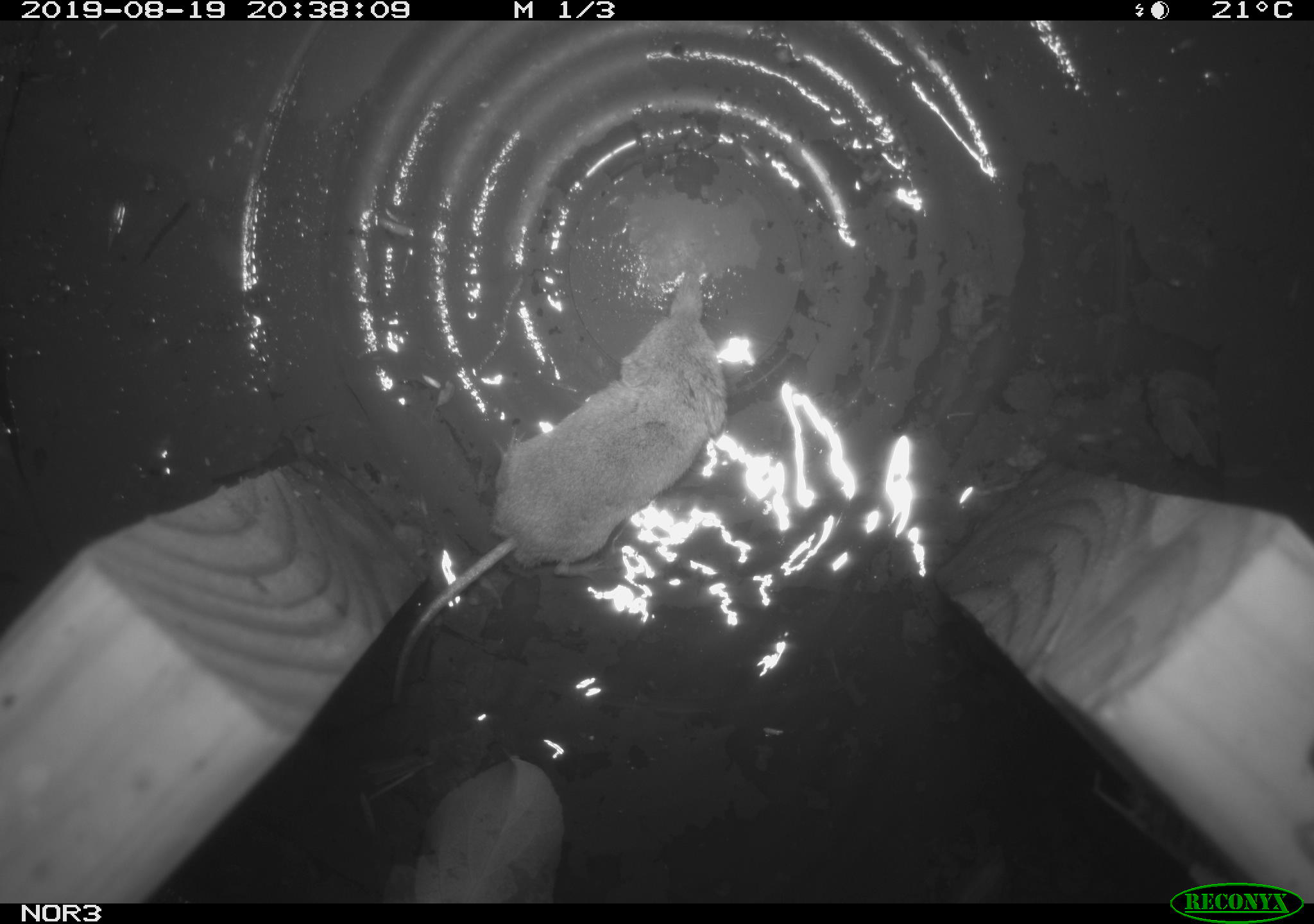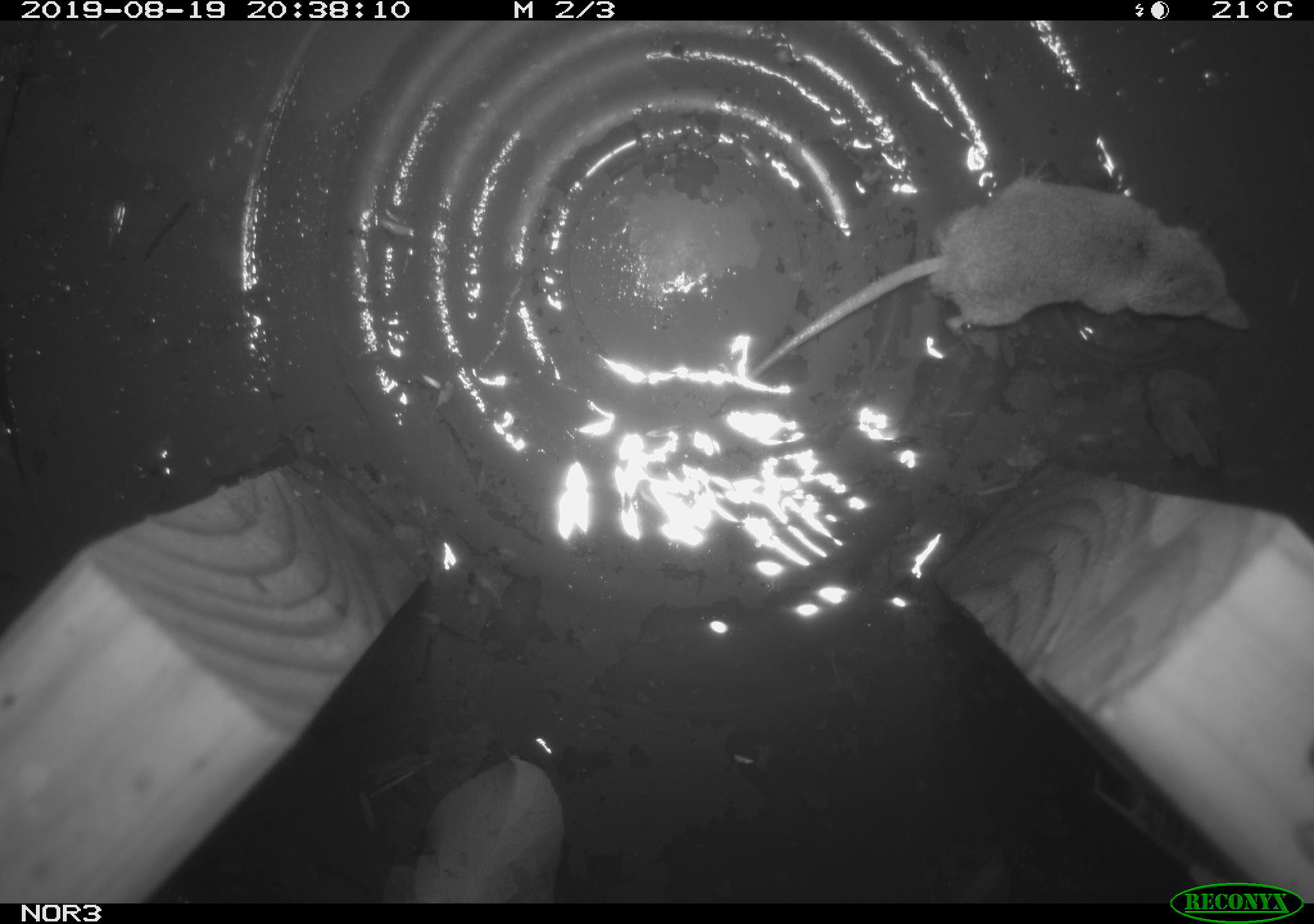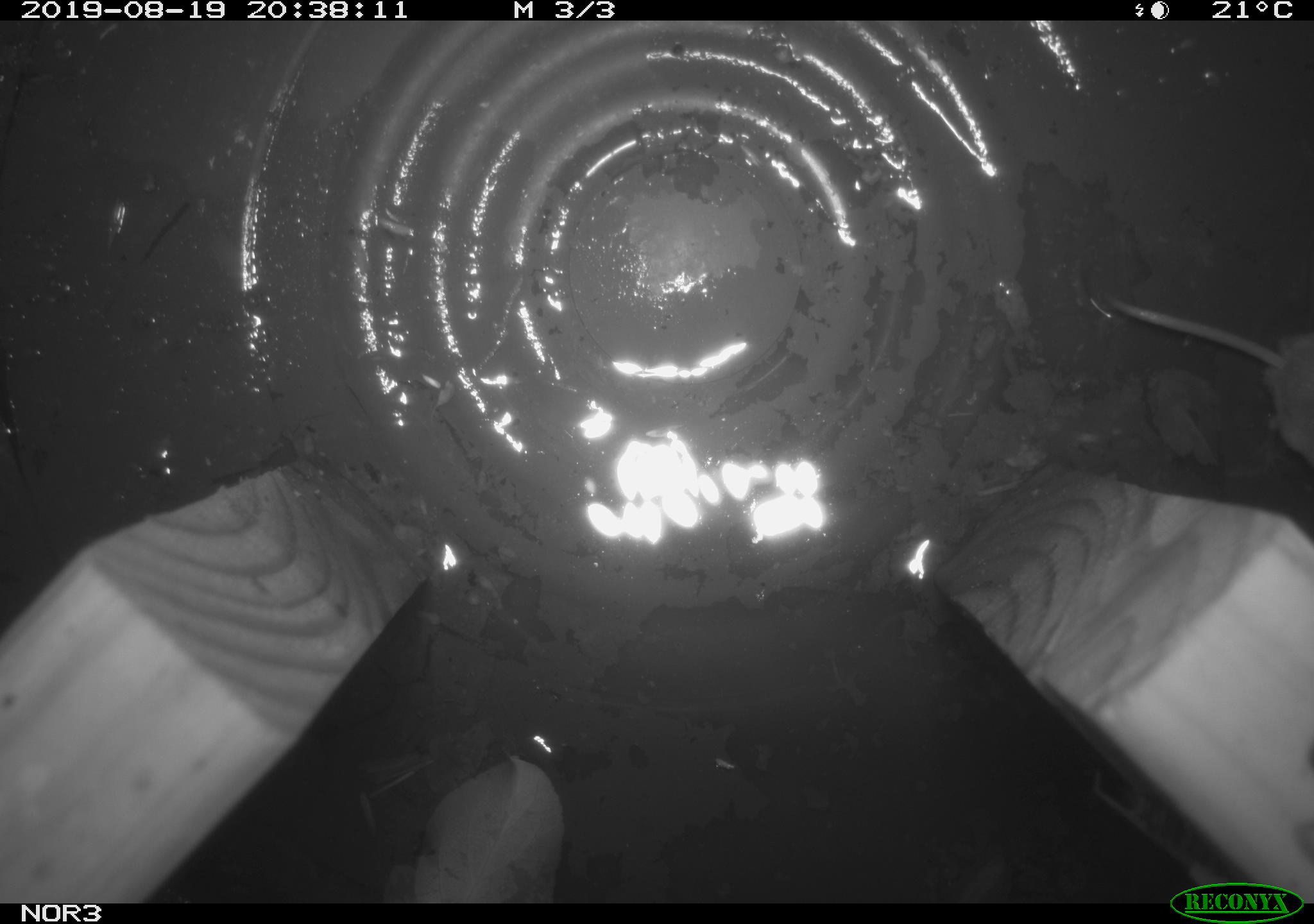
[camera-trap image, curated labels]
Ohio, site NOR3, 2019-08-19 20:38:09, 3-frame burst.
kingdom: Animalia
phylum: Chordata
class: Mammalia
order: Eulipotyphla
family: Soricidae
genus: Sorex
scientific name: Sorex cinereus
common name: masked shrew